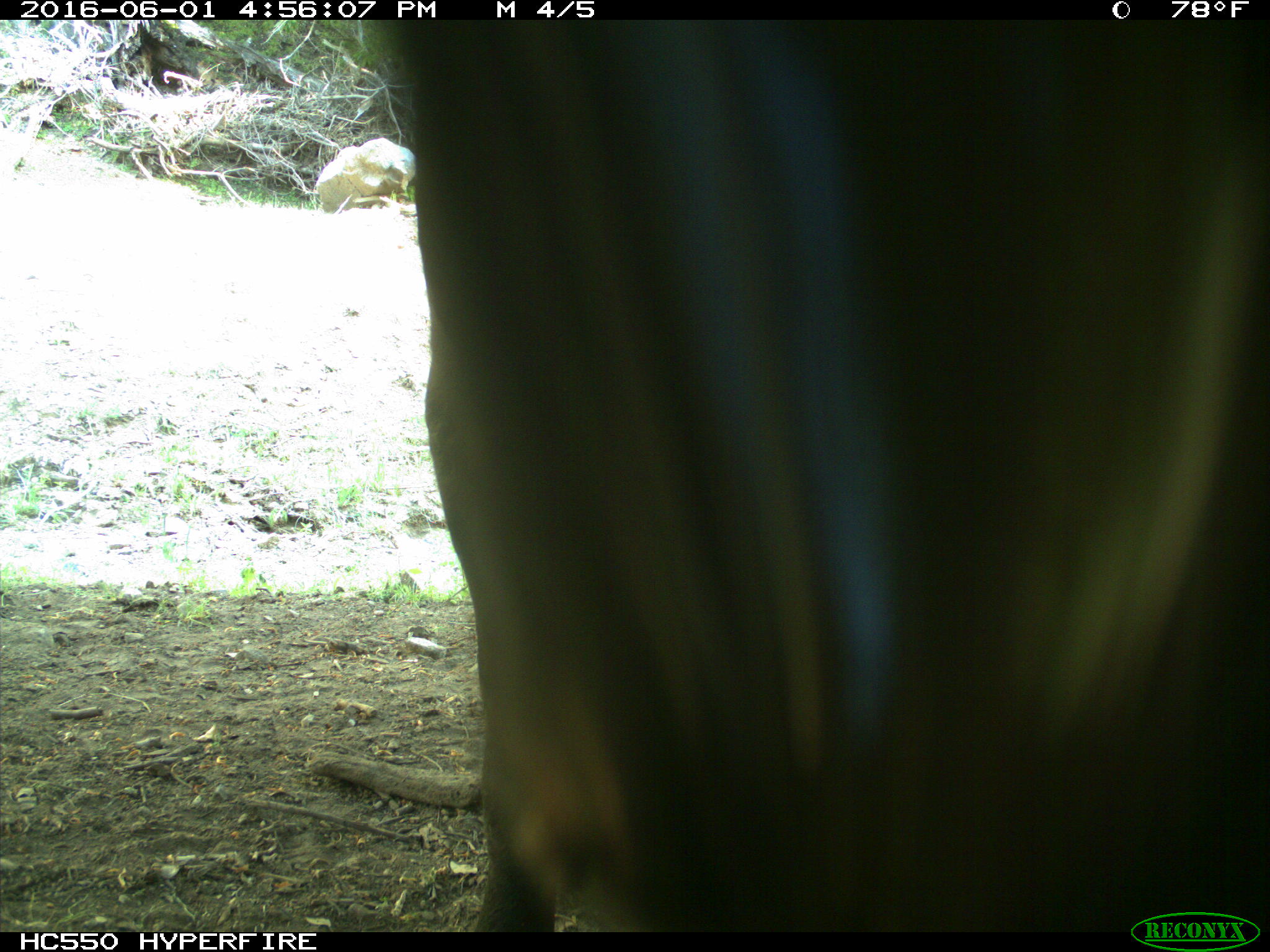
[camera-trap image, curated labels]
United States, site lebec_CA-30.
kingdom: Animalia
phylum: Chordata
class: Mammalia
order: Artiodactyla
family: Bovidae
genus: Bos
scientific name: Bos taurus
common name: domestic cow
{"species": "Bos taurus (domestic cow)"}